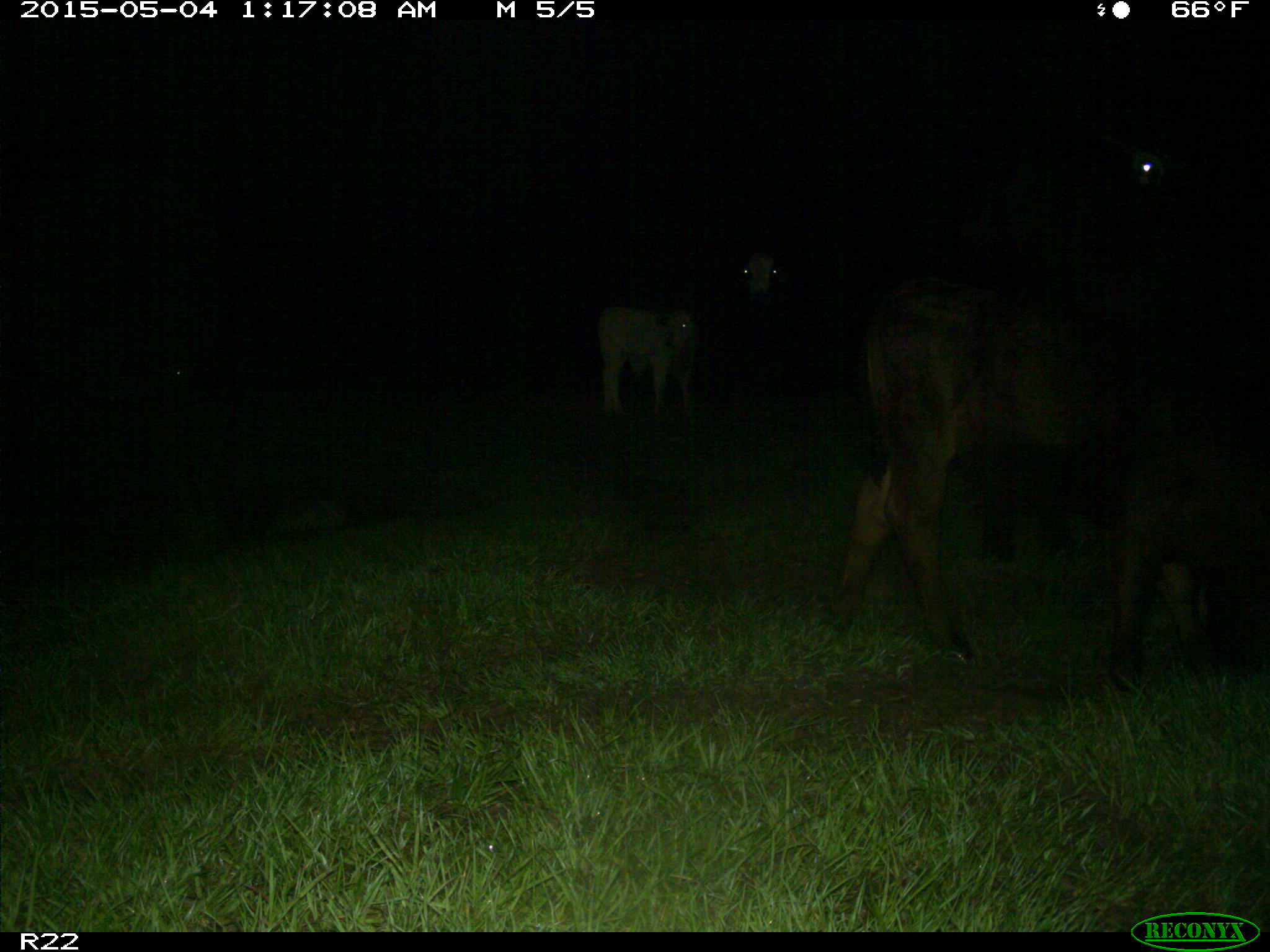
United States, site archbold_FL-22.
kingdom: Animalia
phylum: Chordata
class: Mammalia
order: Artiodactyla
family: Bovidae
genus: Bos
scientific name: Bos taurus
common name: domestic cow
Bos taurus (domestic cow).